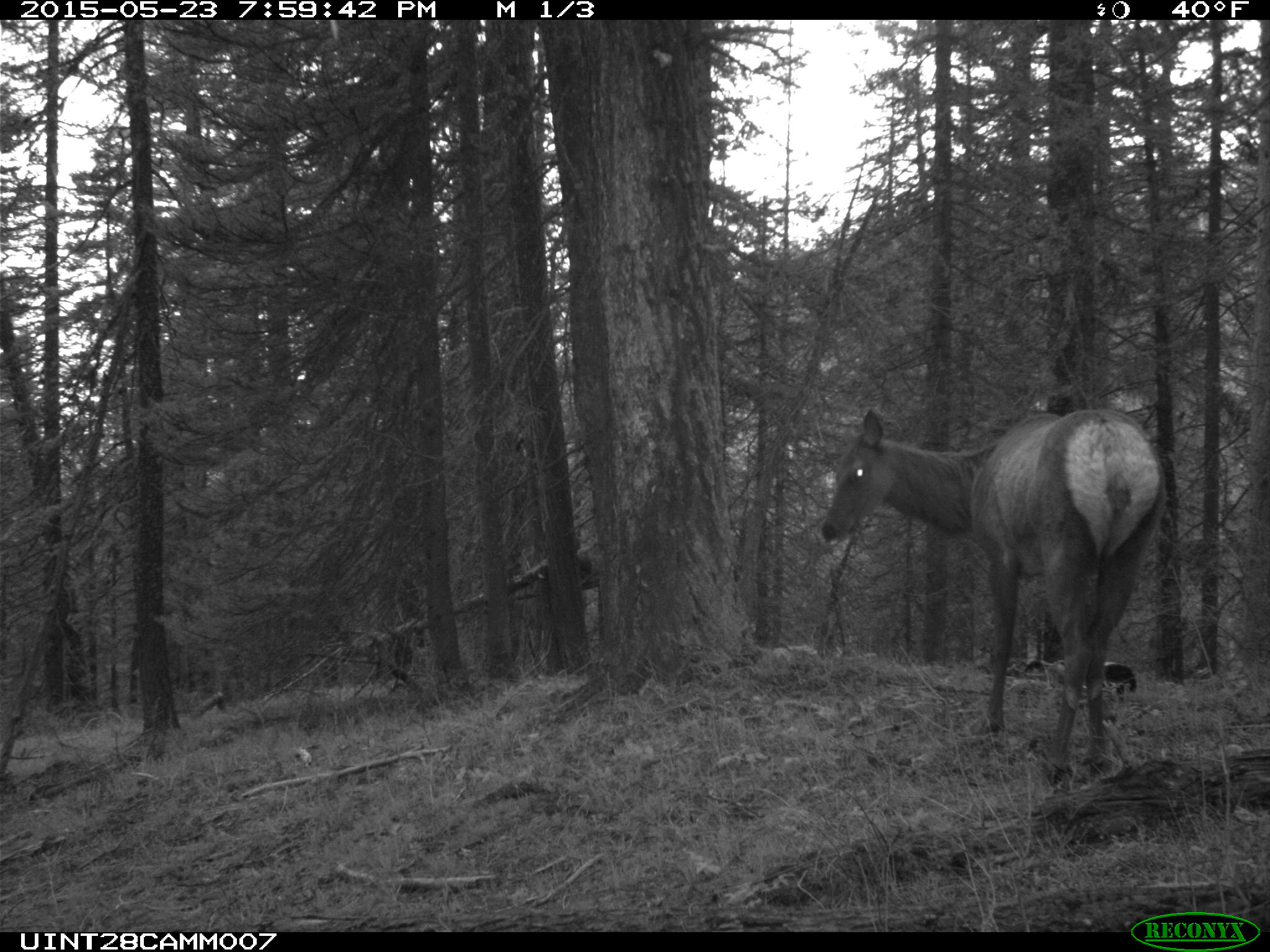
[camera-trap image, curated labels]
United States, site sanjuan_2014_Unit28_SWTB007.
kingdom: Animalia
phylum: Chordata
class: Mammalia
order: Artiodactyla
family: Cervidae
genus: Cervus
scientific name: Cervus elaphus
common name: red deer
Cervus elaphus (red deer).